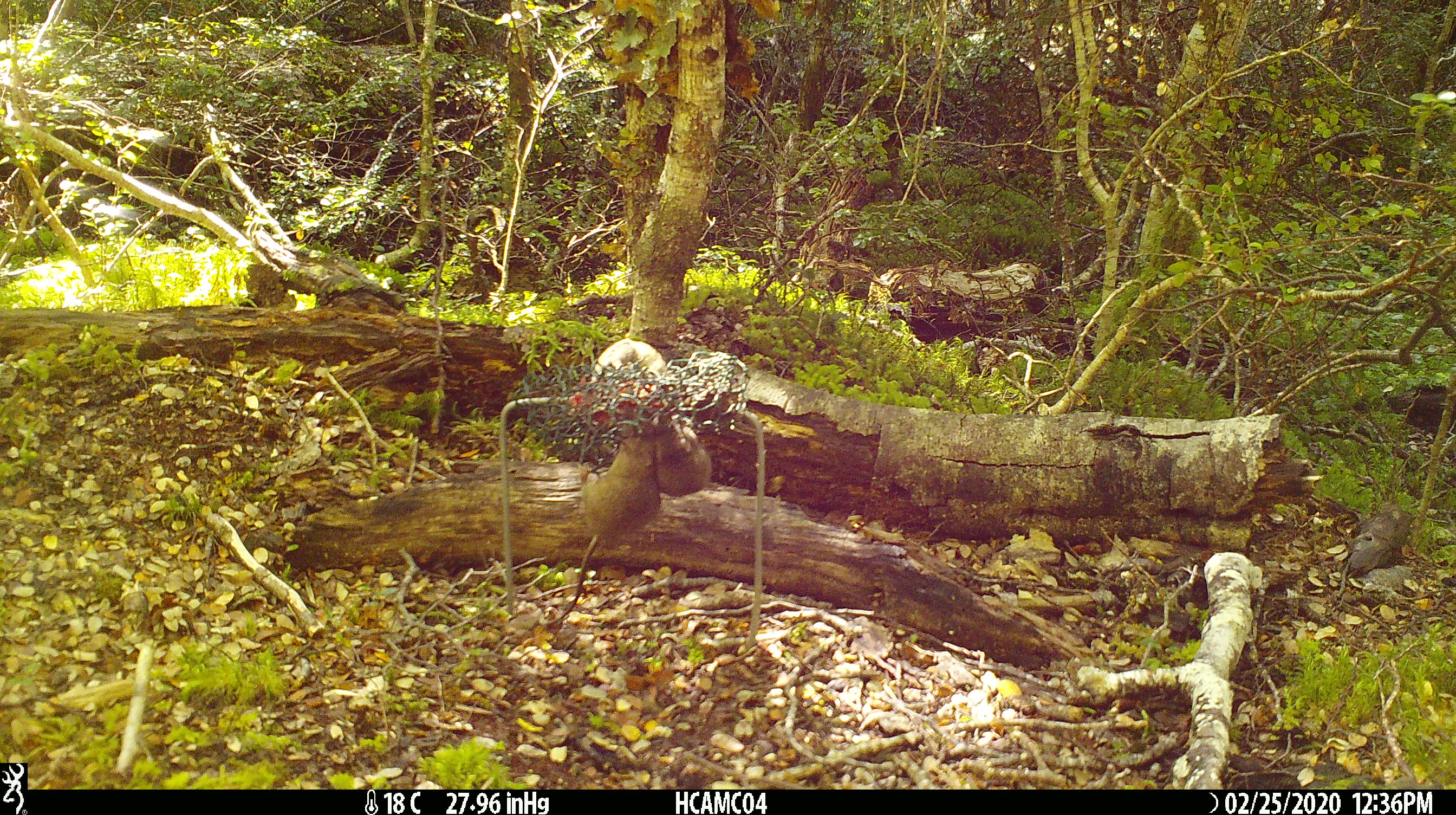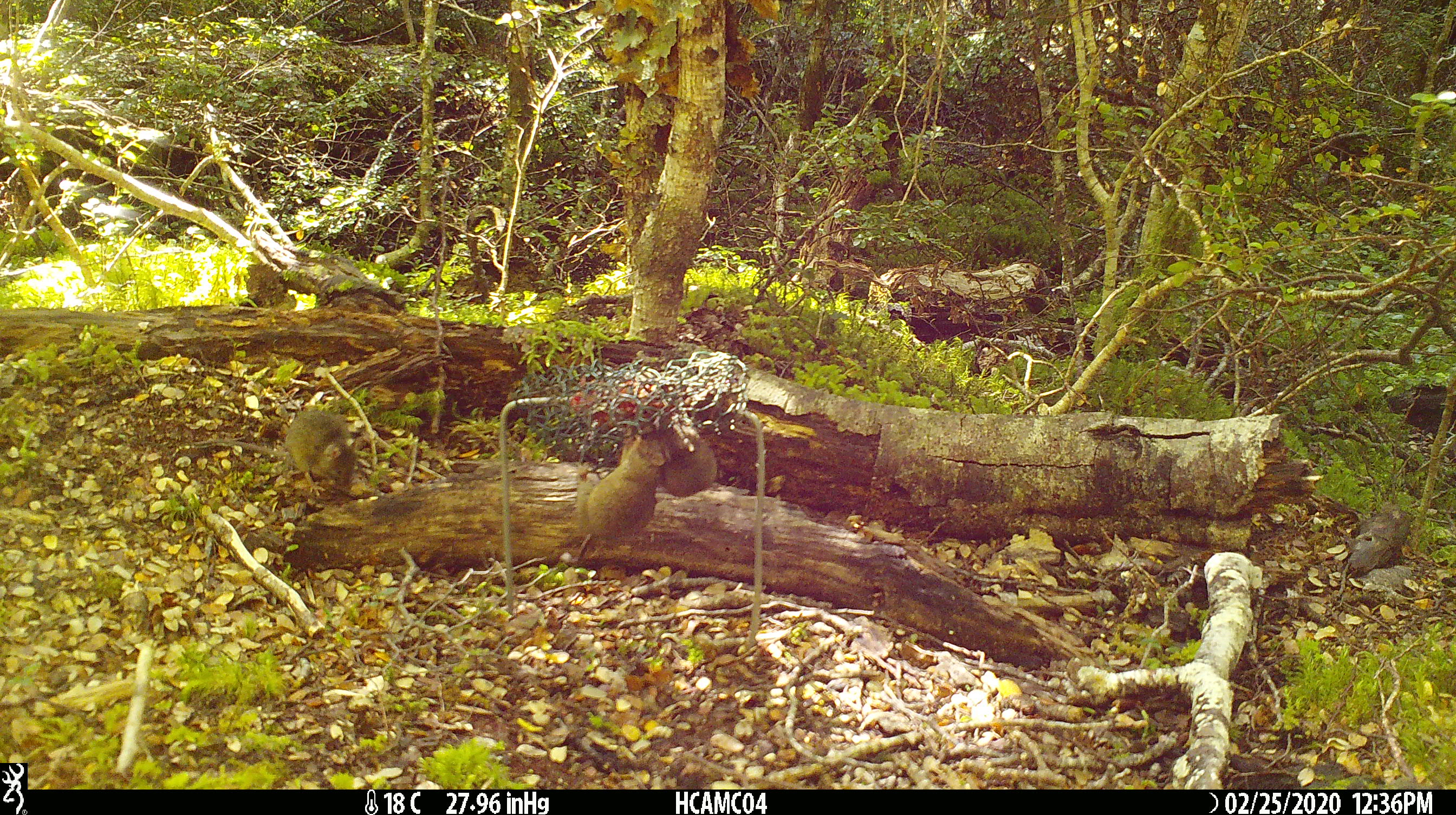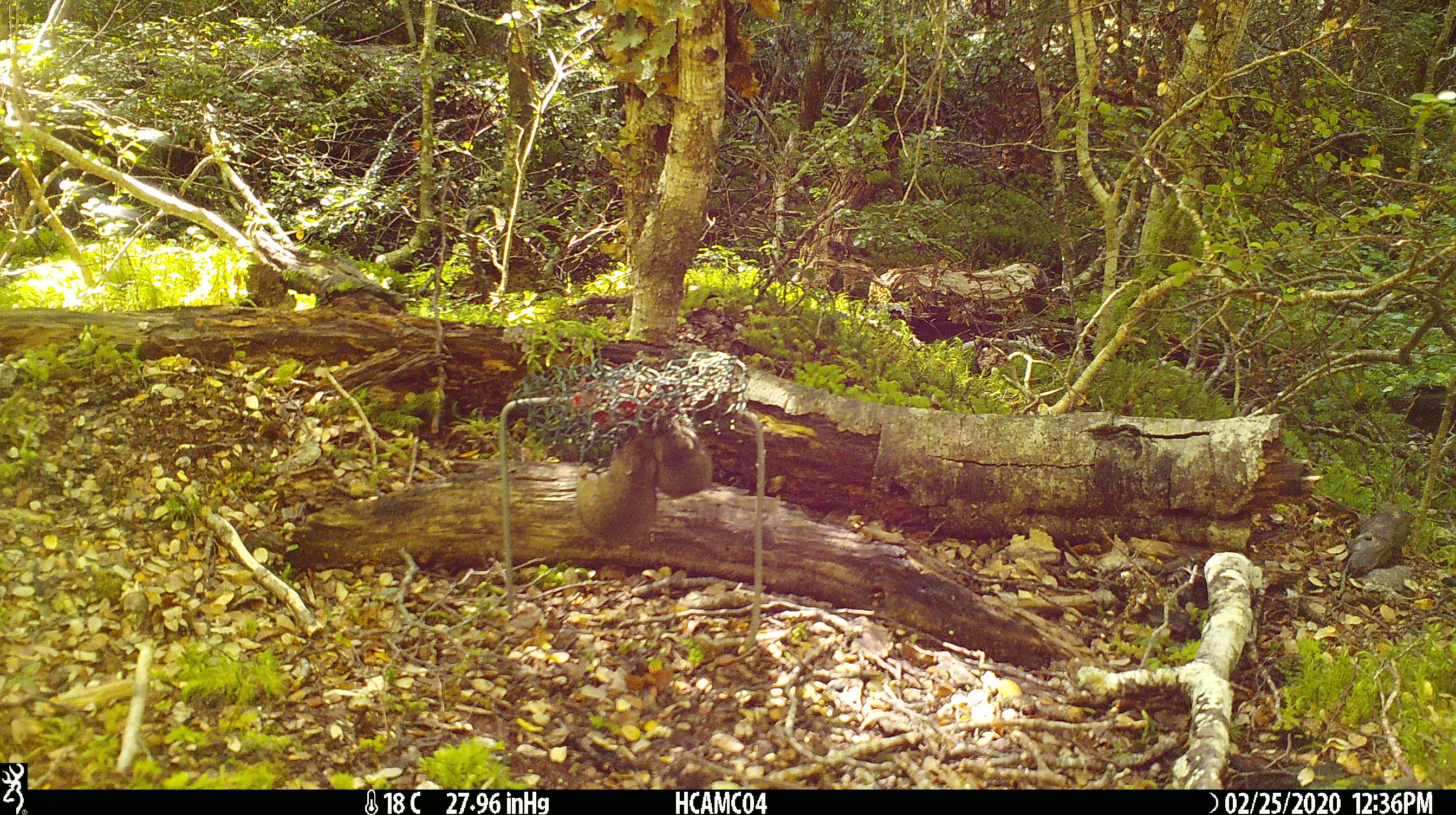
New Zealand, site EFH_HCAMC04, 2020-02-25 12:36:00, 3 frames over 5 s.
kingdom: Animalia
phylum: Chordata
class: Mammalia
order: Rodentia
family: Muridae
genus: Mus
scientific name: Mus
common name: mouse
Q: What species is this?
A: Mouse (Mus).